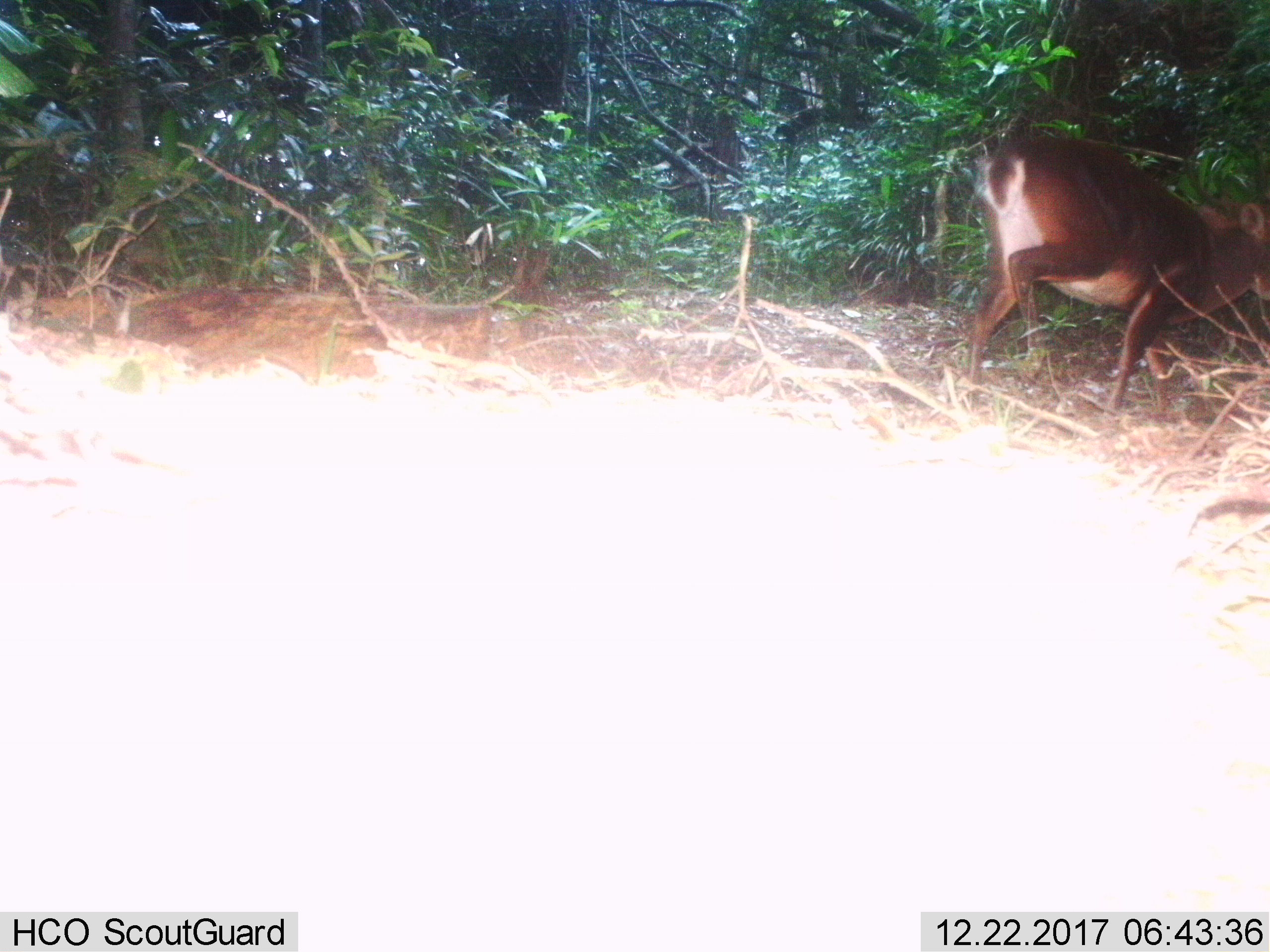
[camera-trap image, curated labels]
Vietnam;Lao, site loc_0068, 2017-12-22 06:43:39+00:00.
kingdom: Animalia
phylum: Chordata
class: Mammalia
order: Artiodactyla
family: Cervidae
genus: Muntiacus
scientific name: Muntiacus vuquangensis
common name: large-antlered muntjac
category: large antlered muntjac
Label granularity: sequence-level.